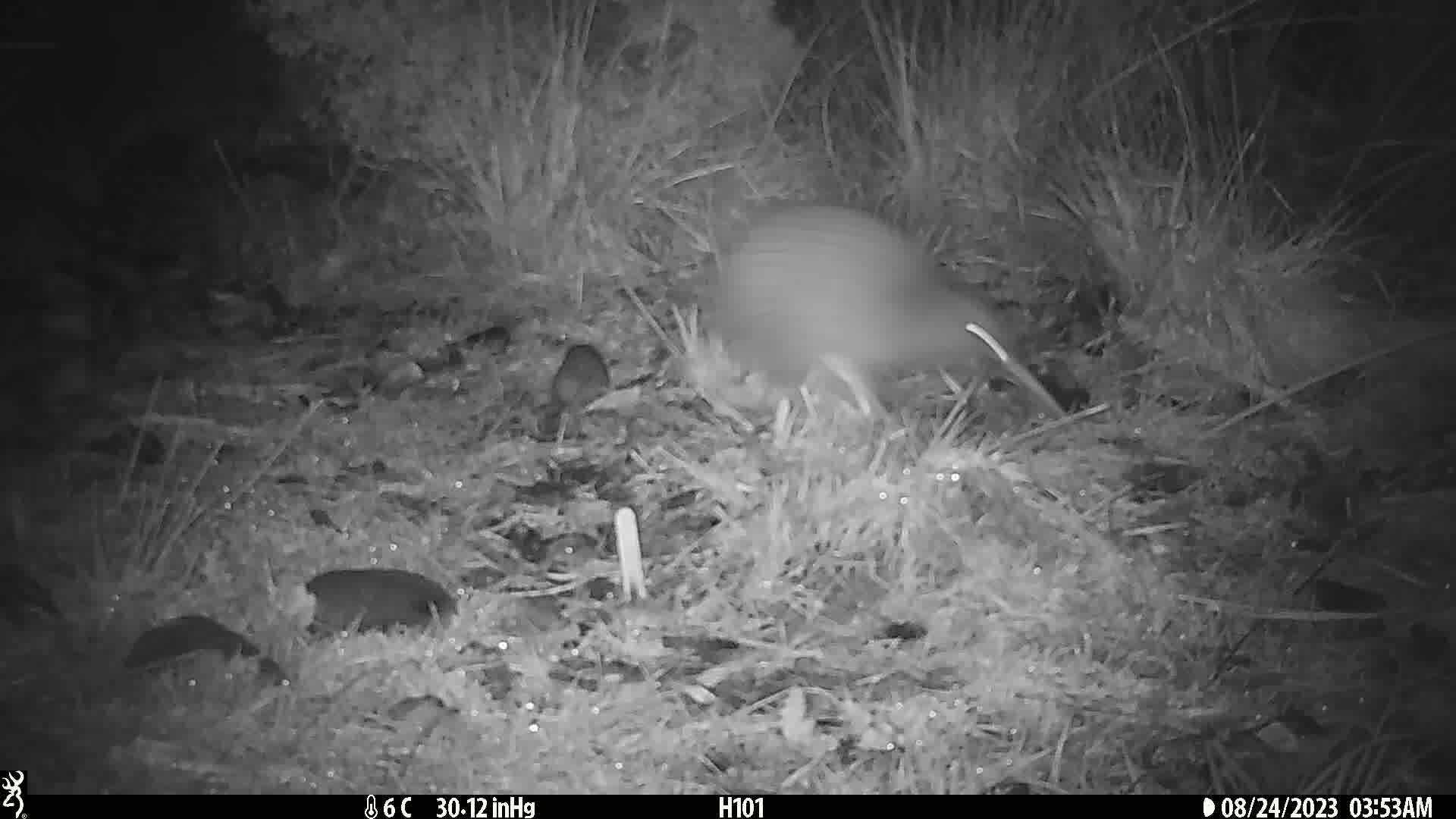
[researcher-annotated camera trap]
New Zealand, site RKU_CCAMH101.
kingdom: Animalia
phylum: Chordata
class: Aves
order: Apterygiformes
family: Apterygidae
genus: Apteryx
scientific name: Apteryx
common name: kiwi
Kiwi (Apteryx).